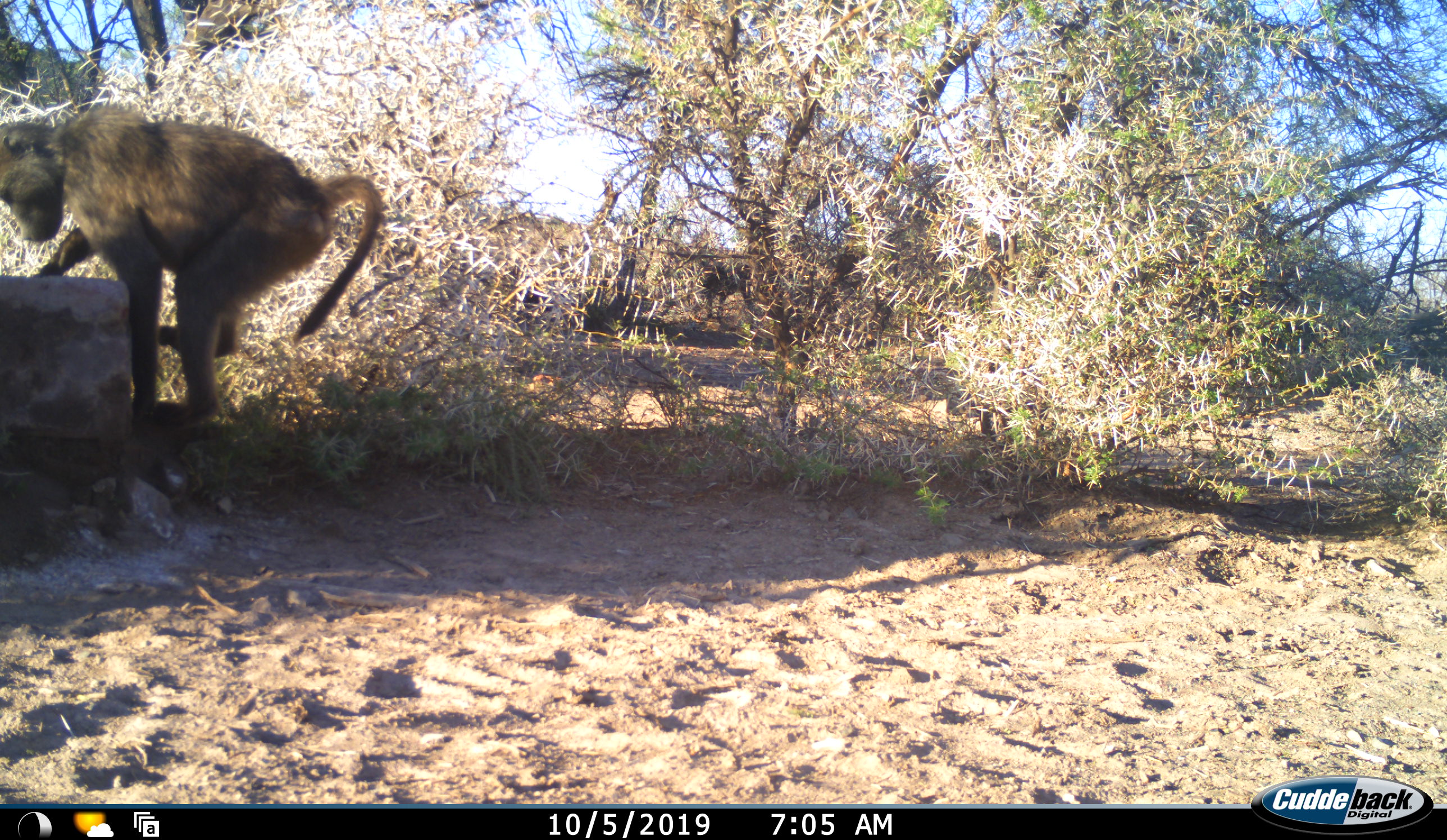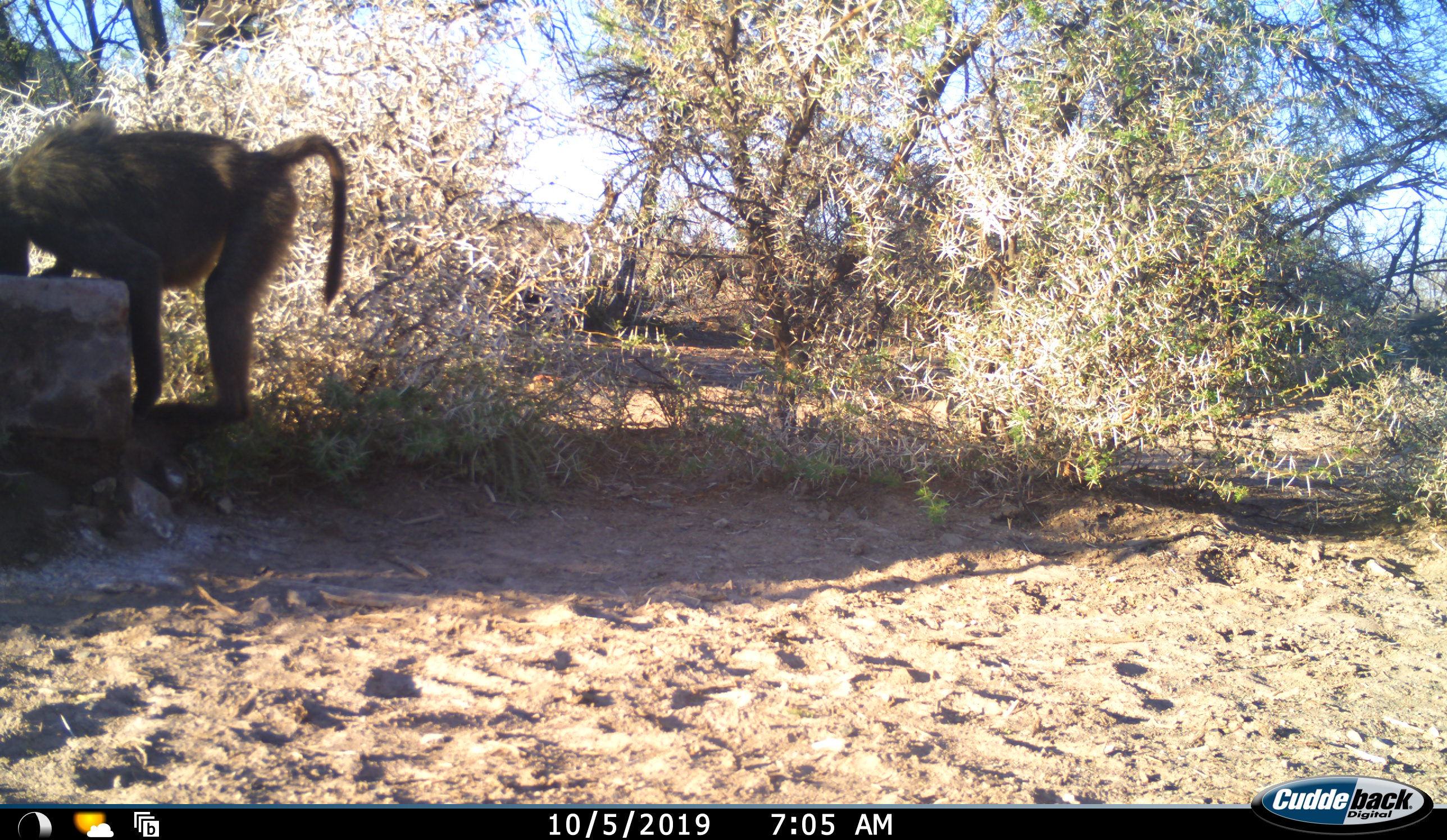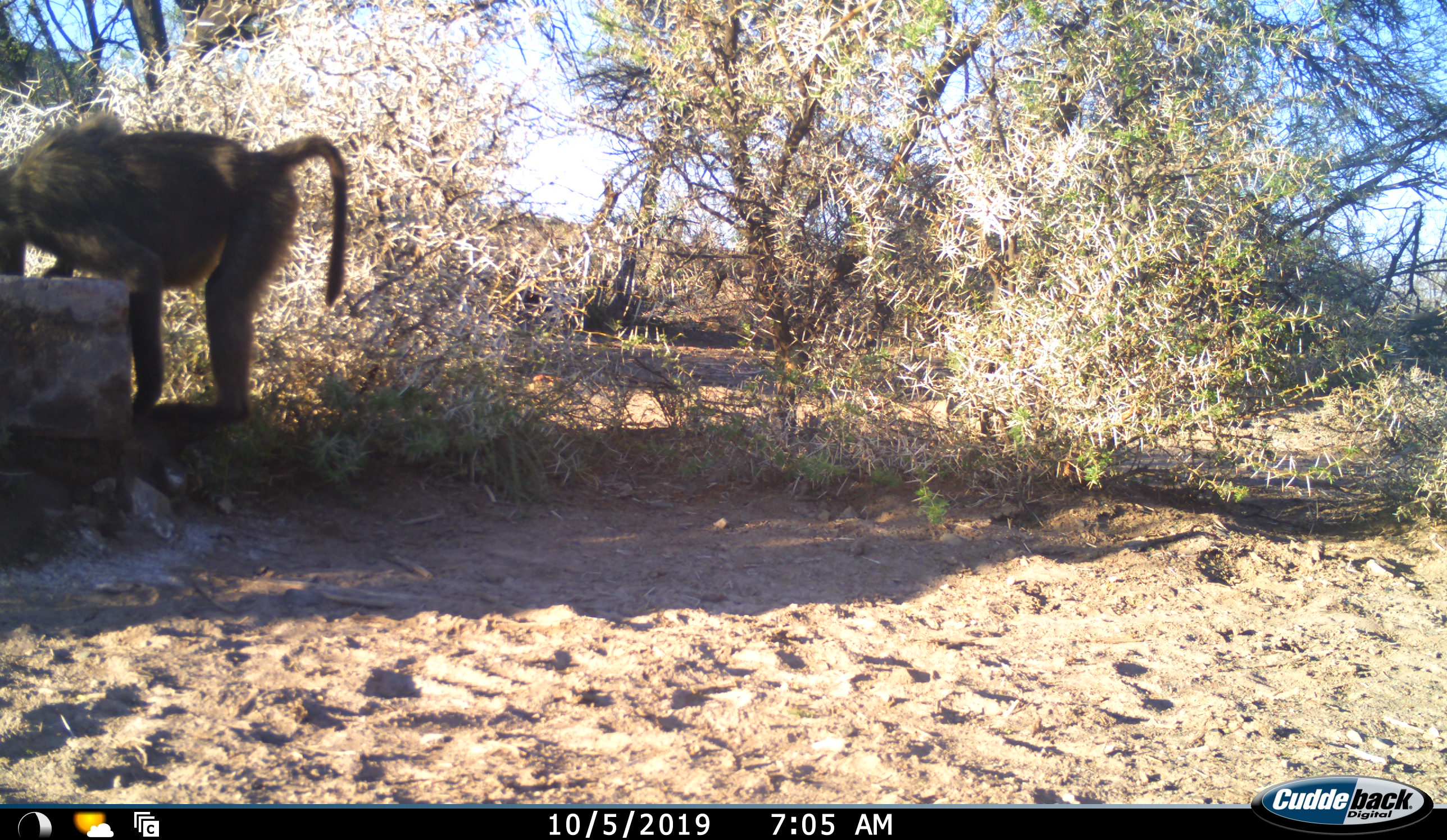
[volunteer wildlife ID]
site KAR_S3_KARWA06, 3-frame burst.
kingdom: Animalia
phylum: Chordata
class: Mammalia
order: Primates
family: Cercopithecidae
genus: Papio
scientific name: Papio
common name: baboon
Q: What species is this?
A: Baboon (Papio).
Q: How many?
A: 1.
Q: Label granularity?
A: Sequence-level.